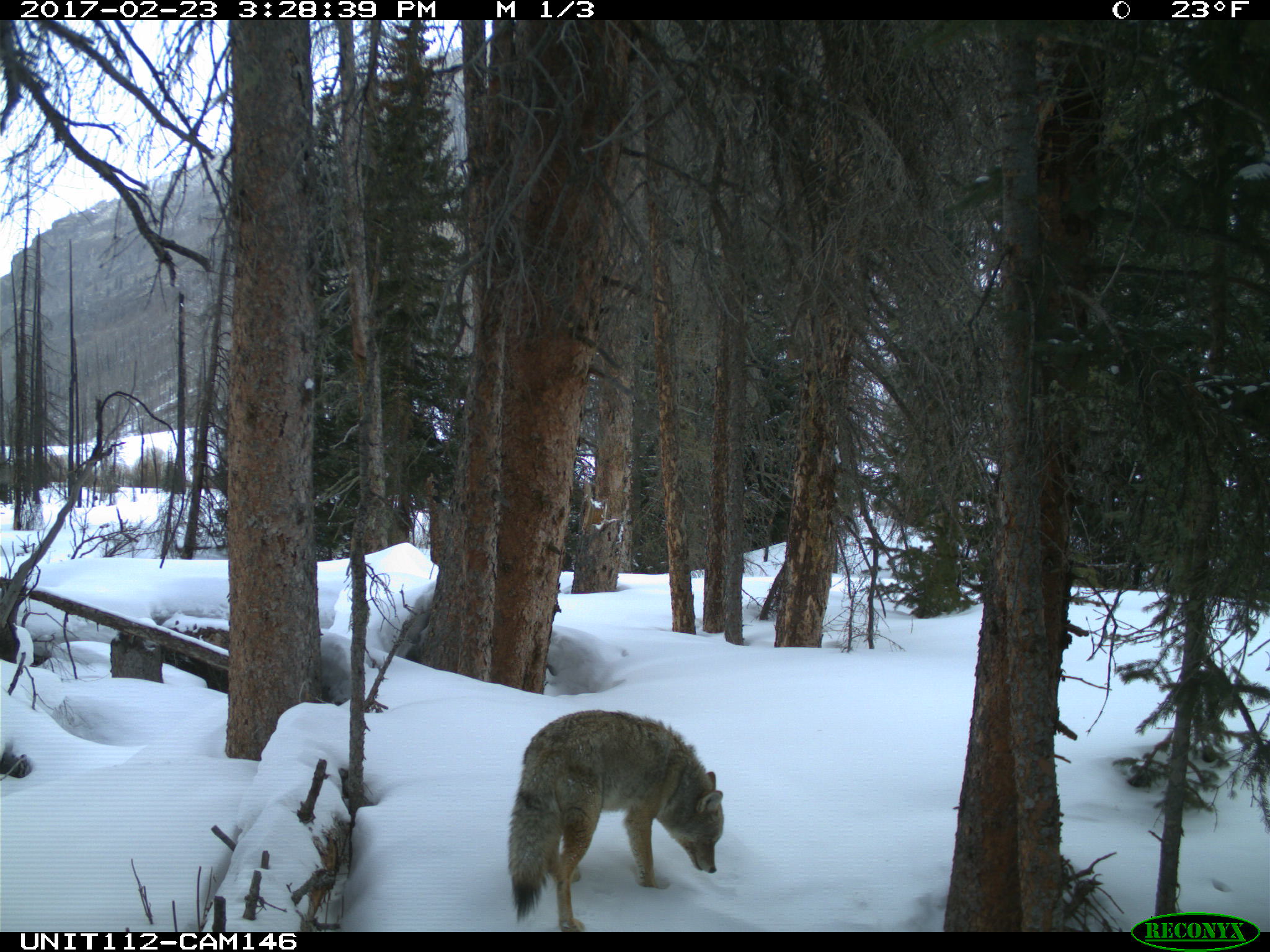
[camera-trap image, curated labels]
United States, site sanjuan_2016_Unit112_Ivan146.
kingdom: Animalia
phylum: Chordata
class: Mammalia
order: Carnivora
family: Canidae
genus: Canis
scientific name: Canis latrans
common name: coyote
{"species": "Canis latrans (coyote)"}